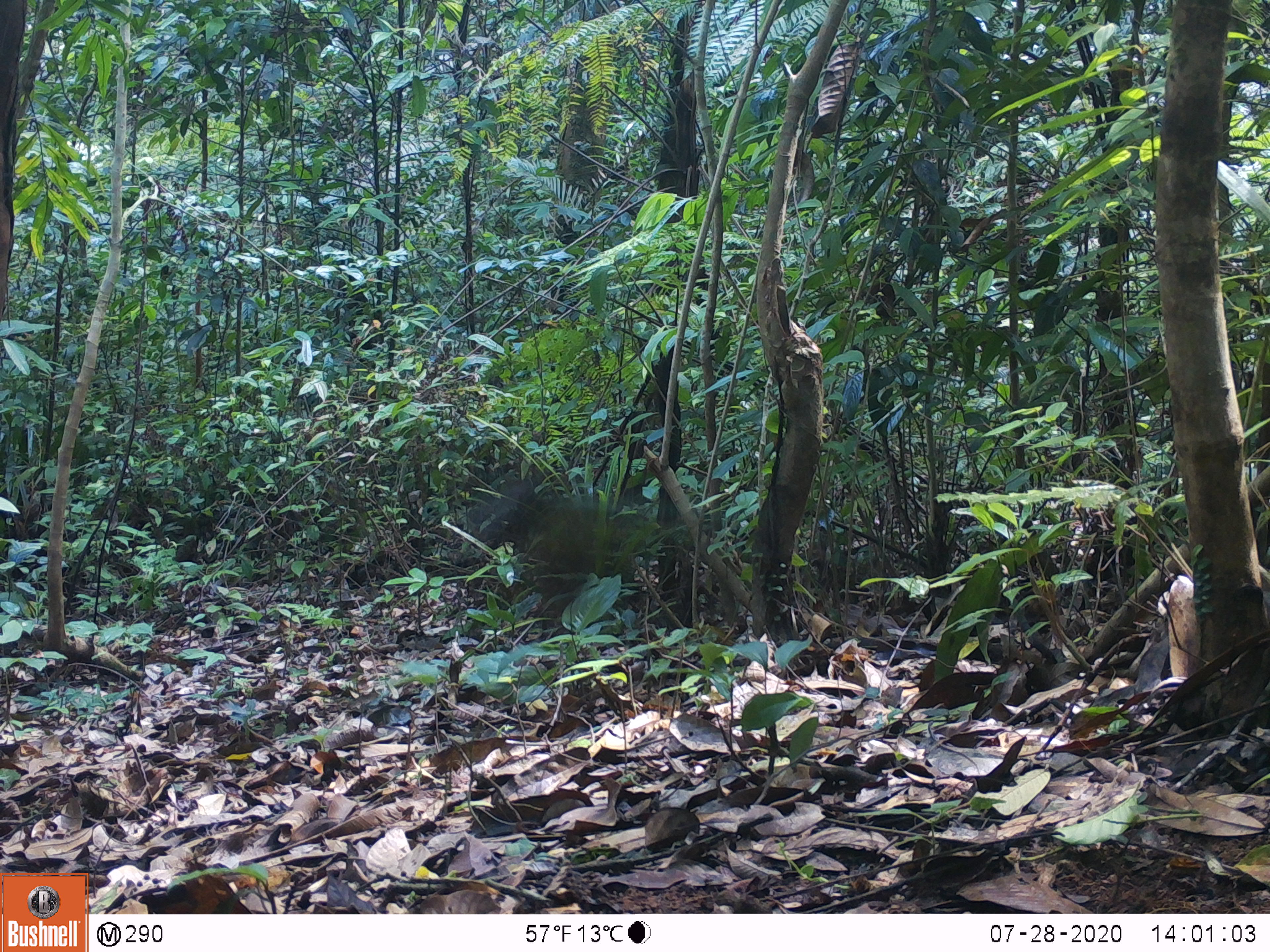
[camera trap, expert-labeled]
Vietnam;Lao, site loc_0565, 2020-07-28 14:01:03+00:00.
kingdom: Animalia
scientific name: Animalia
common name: animal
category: unidentified animal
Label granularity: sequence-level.